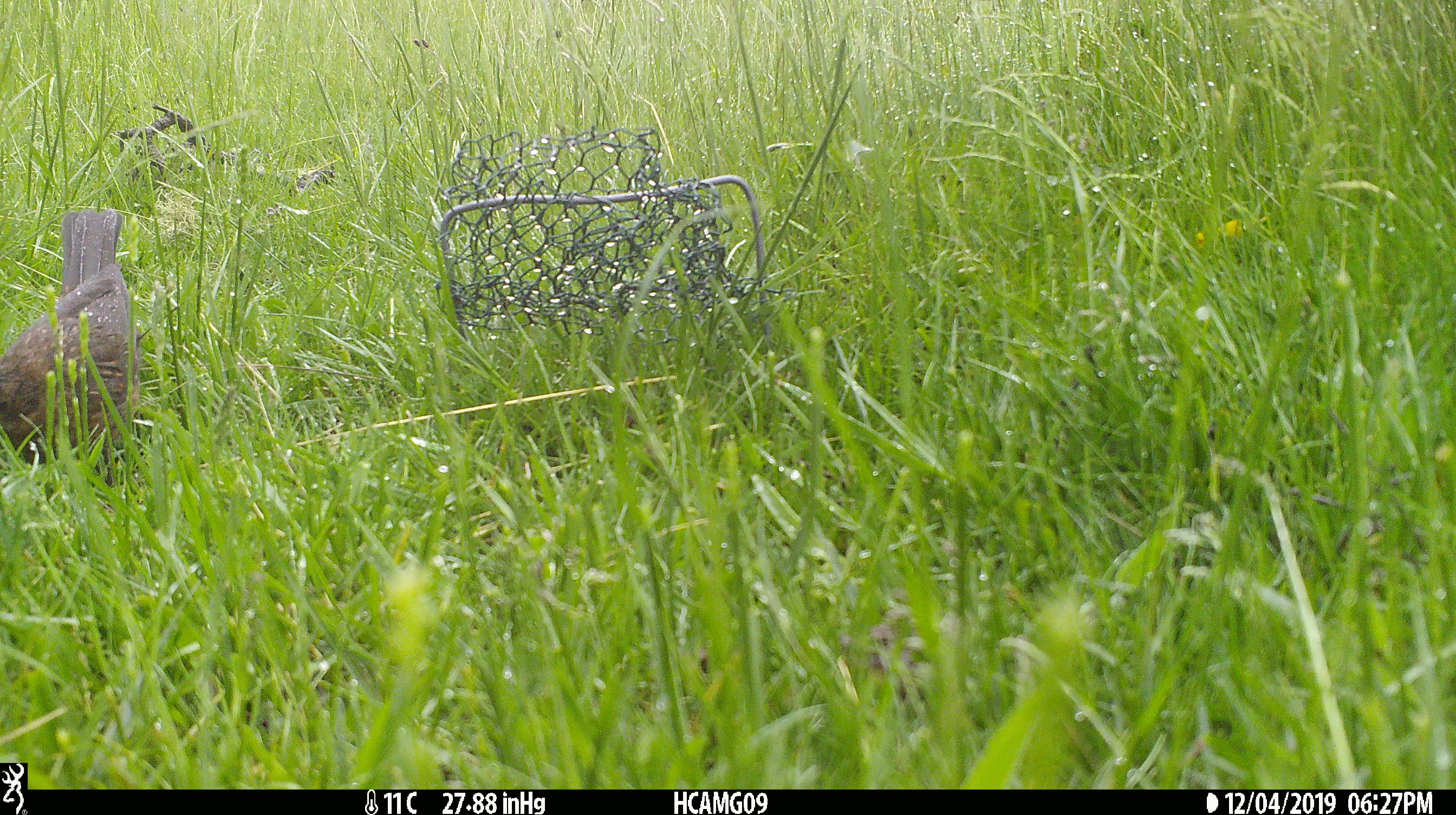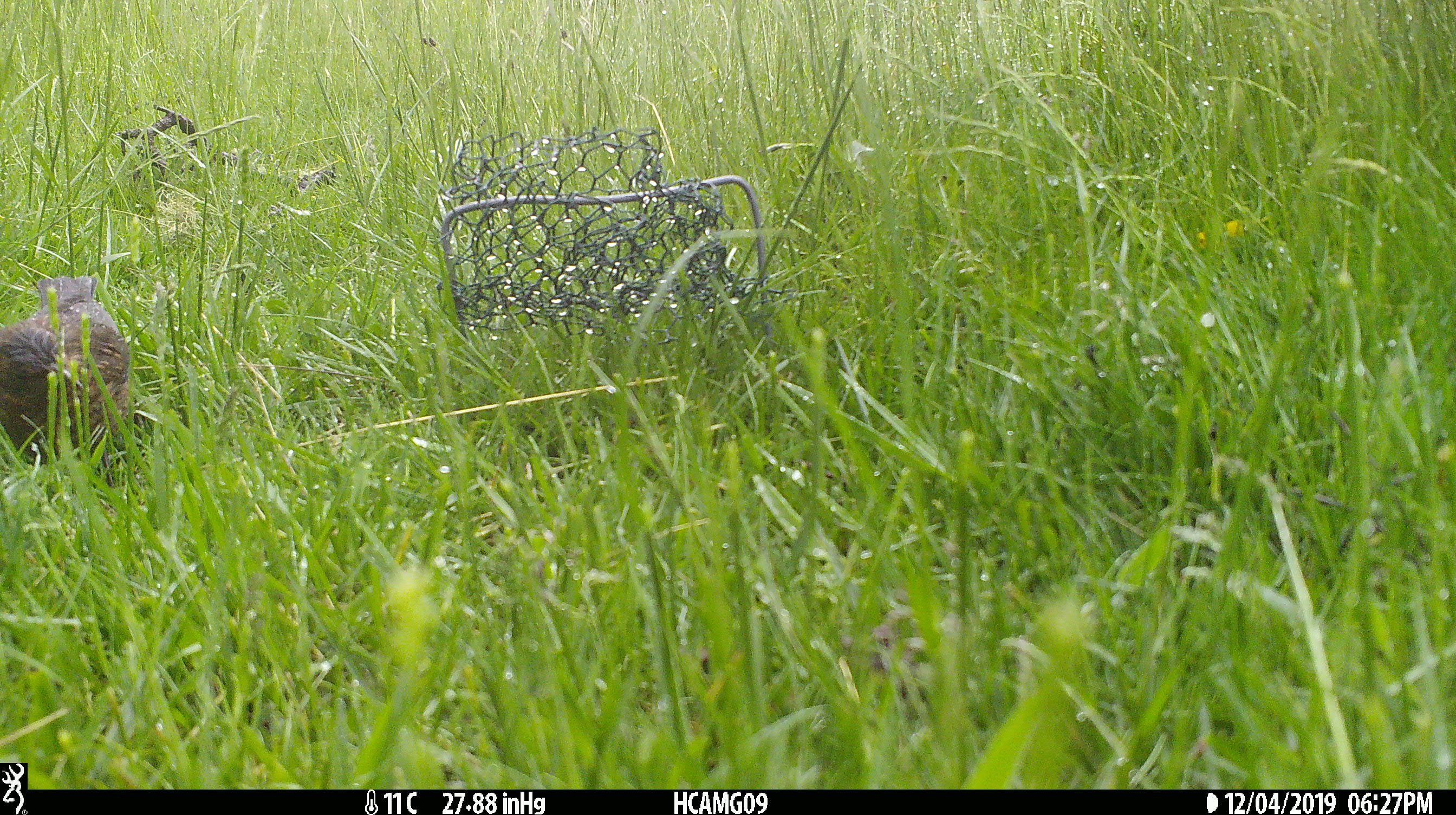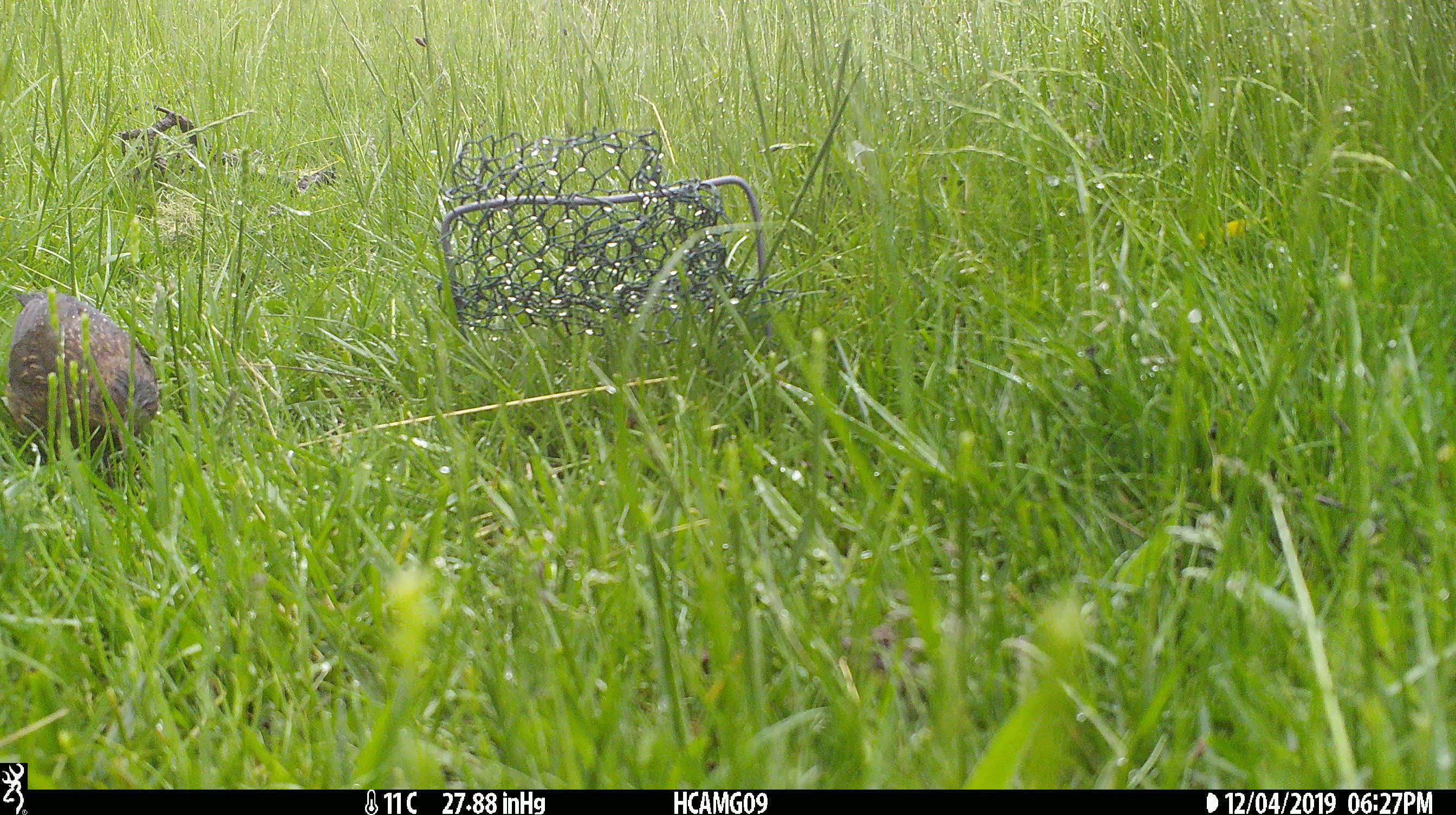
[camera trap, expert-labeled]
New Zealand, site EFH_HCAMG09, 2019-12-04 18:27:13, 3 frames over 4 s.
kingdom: Animalia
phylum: Chordata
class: Aves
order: Passeriformes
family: Turdidae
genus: Turdus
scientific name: Turdus merula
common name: eurasian blackbird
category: blackbird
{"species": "blackbird (eurasian blackbird) (Turdus merula)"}